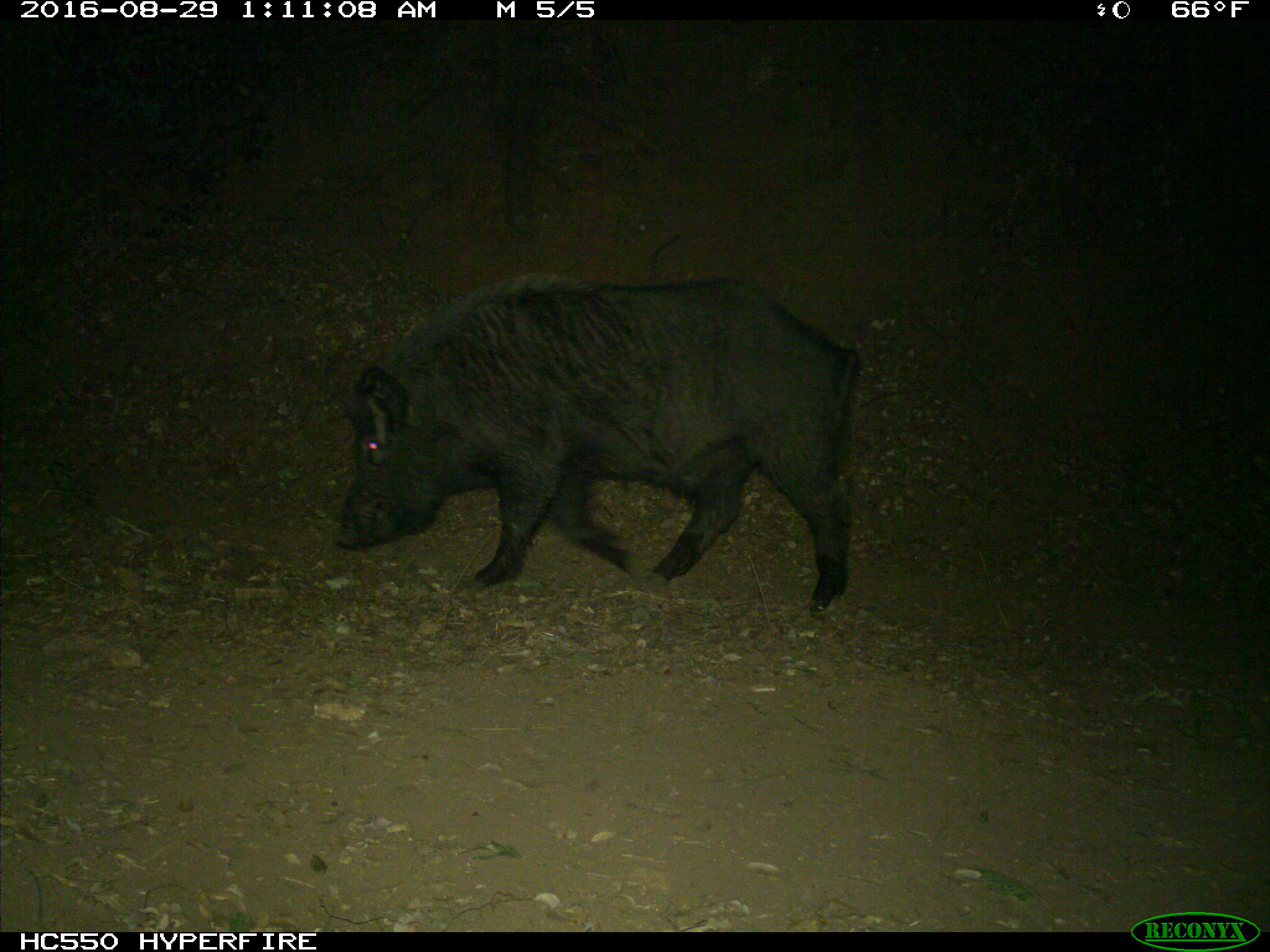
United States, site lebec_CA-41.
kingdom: Animalia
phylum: Chordata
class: Mammalia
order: Artiodactyla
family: Suidae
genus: Sus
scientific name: Sus scrofa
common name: wild boar